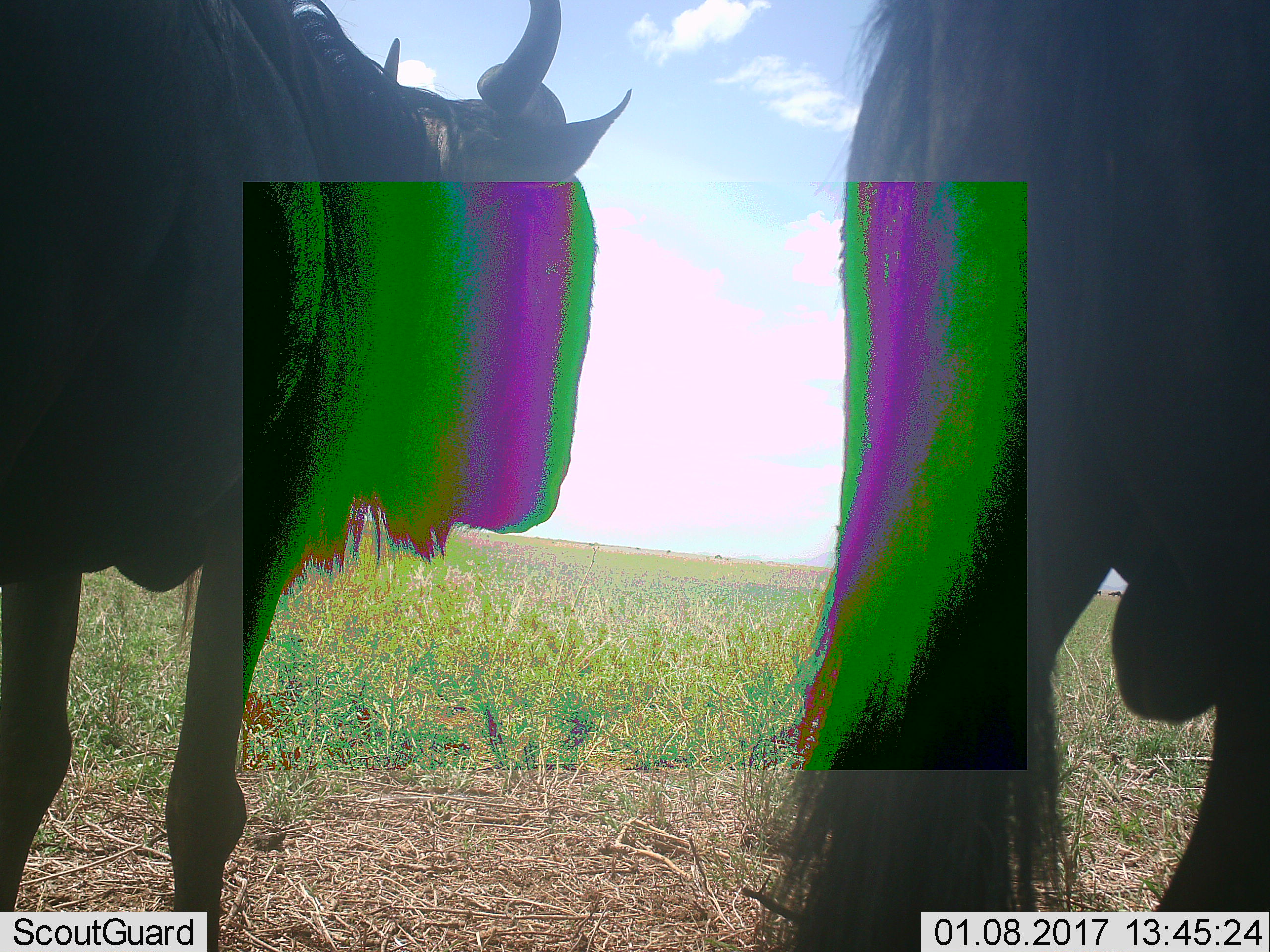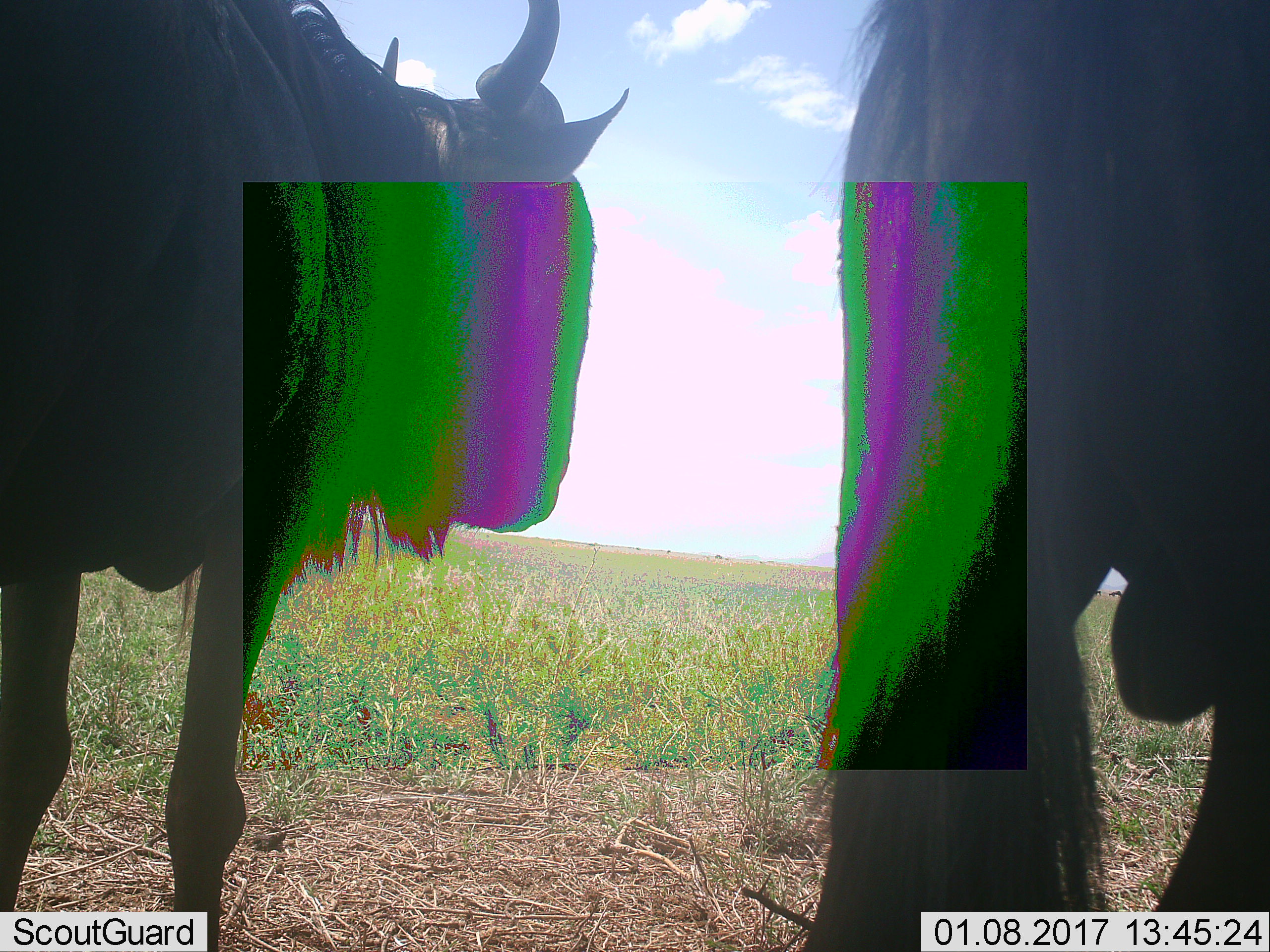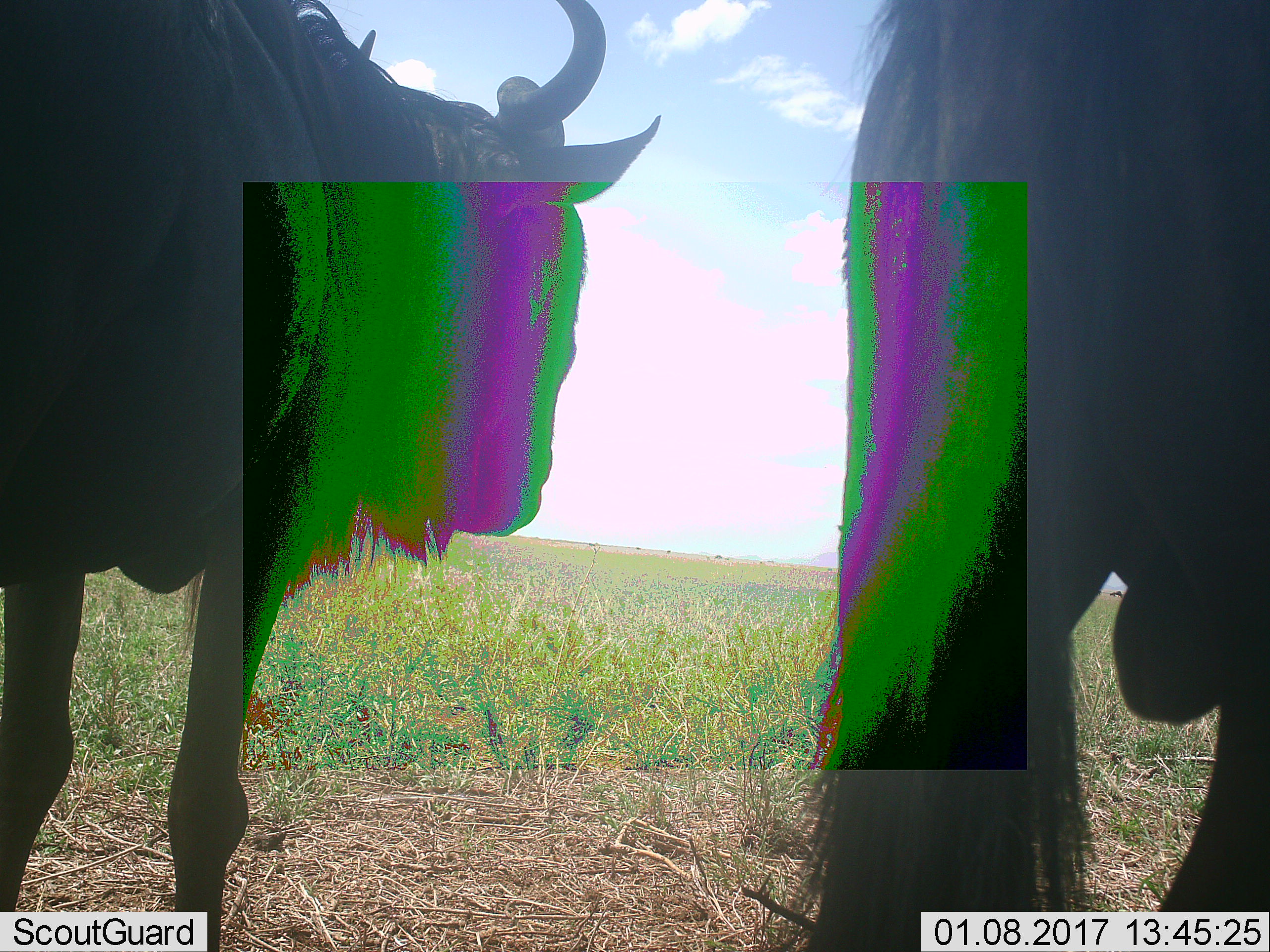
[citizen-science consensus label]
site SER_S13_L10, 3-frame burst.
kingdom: Animalia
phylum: Chordata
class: Mammalia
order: Artiodactyla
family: Bovidae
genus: Connochaetes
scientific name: Connochaetes taurinus taurinus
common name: blue wildebeest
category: wildebeestblue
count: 2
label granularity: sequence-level